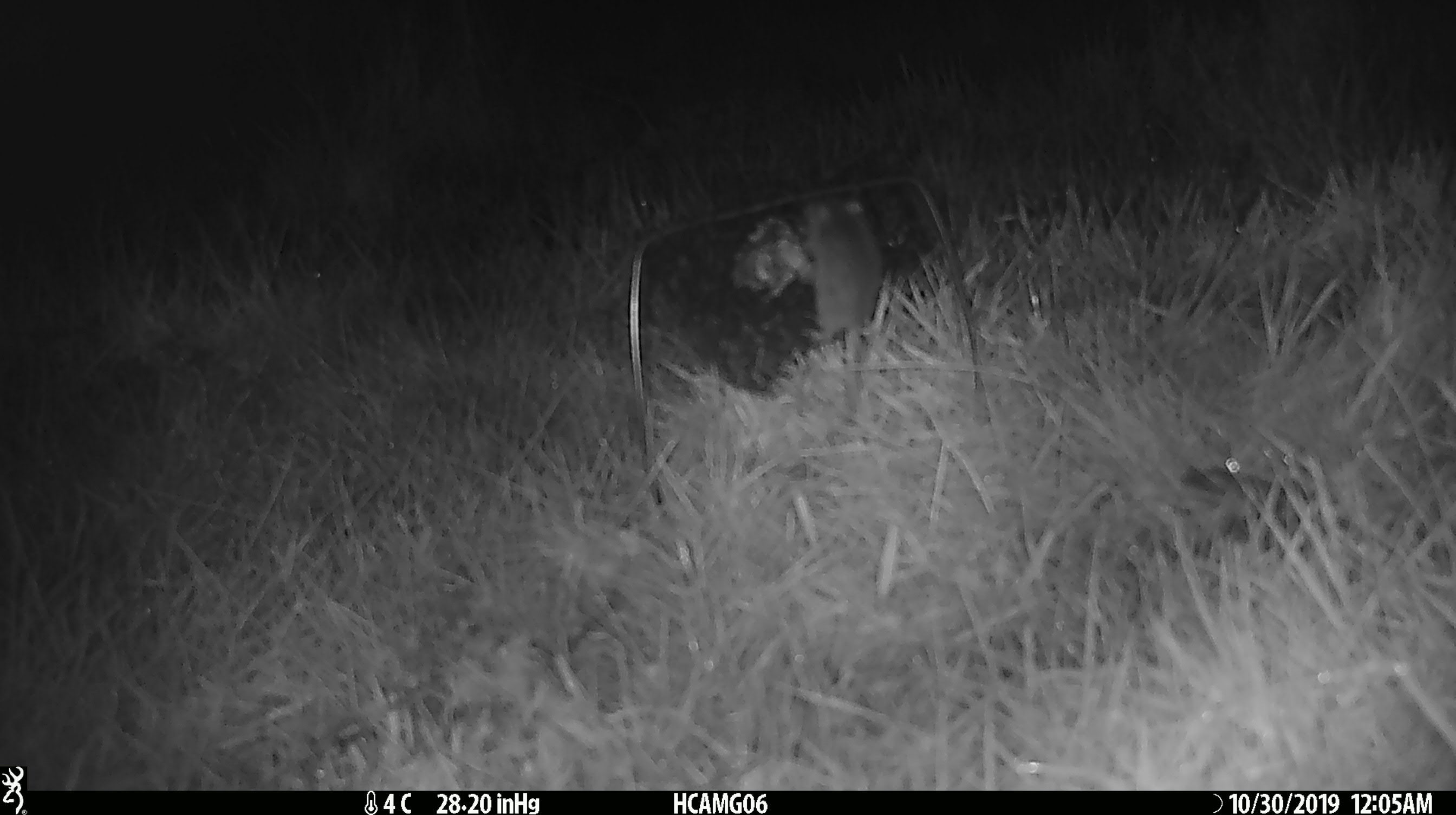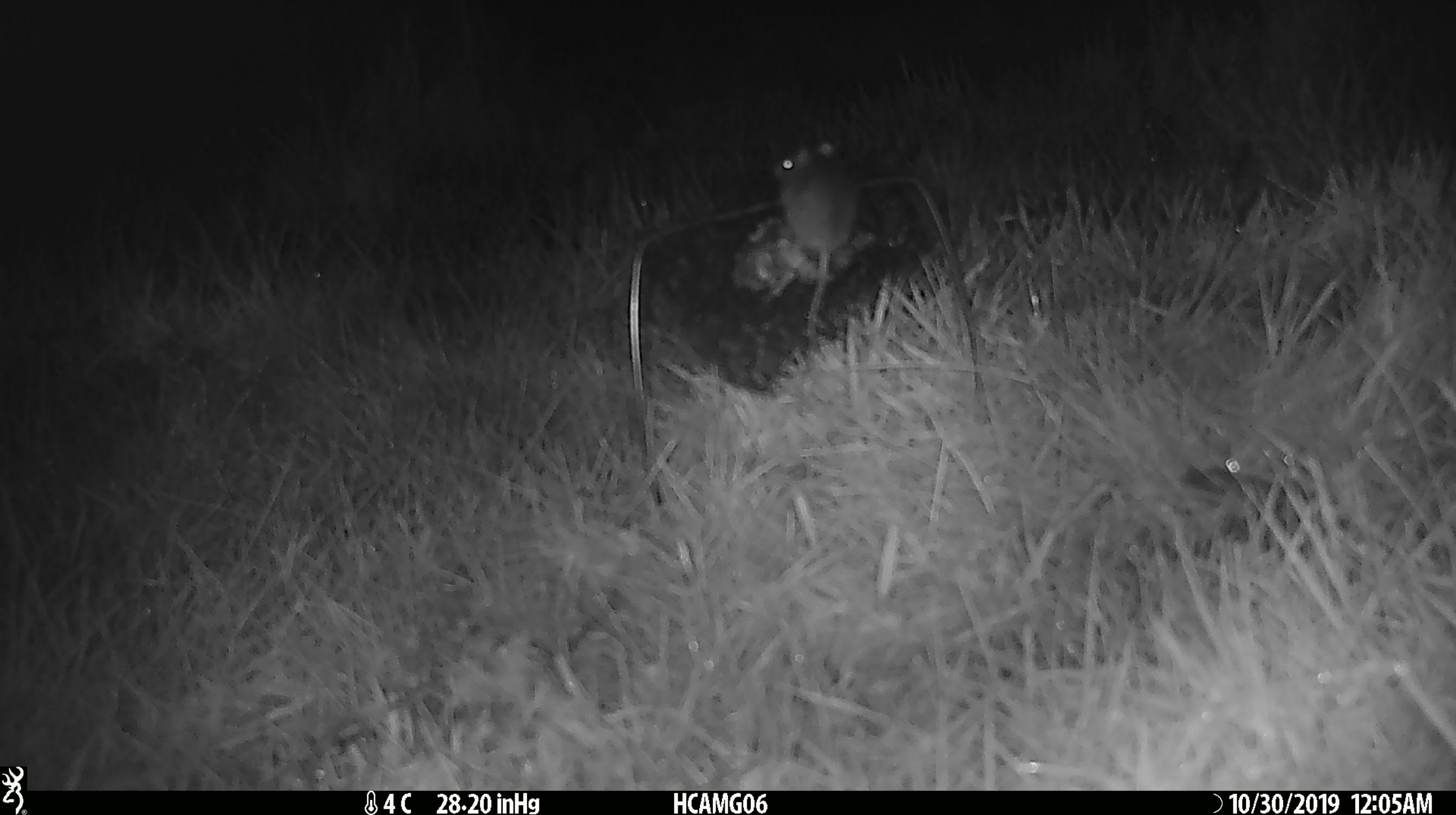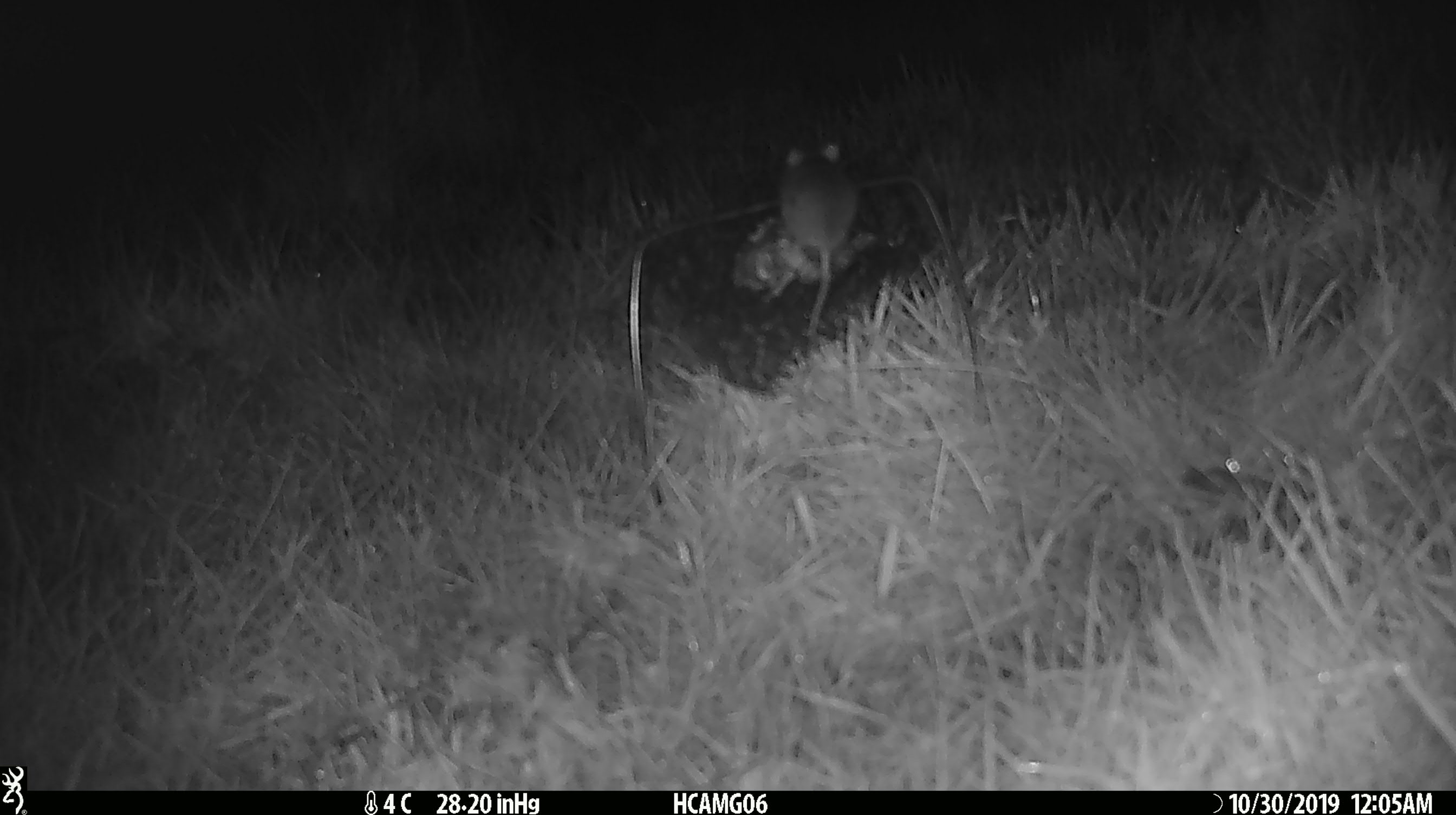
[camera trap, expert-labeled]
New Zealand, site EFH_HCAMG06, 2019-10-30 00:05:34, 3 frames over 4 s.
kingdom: Animalia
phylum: Chordata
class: Mammalia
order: Rodentia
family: Muridae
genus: Mus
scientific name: Mus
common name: mouse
Mouse (Mus).